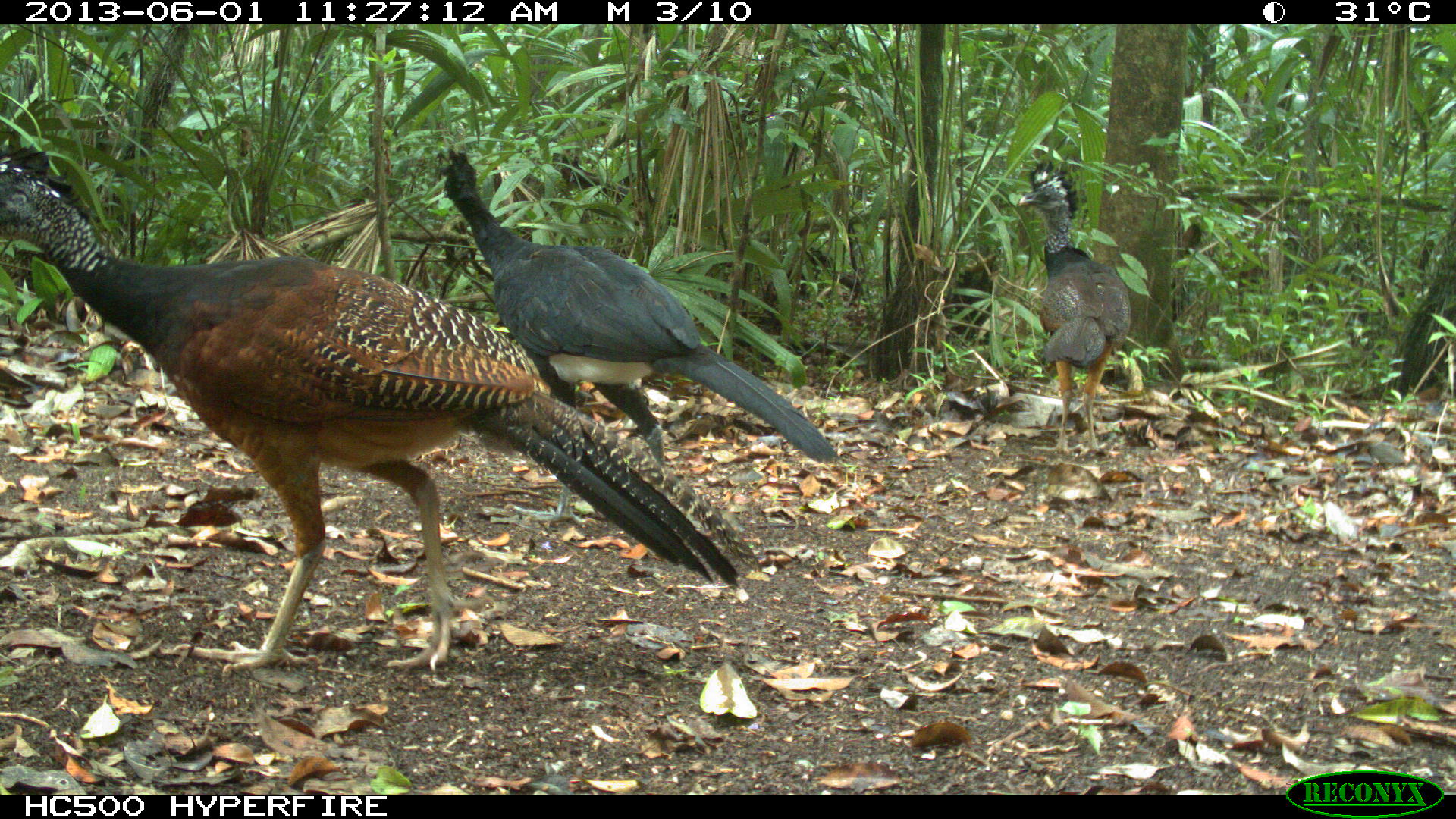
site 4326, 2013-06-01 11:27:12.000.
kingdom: Animalia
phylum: Chordata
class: Aves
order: Galliformes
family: Cracidae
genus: Crax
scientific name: Crax rubra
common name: great curassow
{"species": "Crax rubra (great curassow)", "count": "3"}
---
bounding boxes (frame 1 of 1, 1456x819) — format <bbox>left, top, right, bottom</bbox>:
crax rubra: <bbox>0, 147, 766, 681</bbox>; <bbox>426, 143, 845, 531</bbox>; <bbox>1015, 157, 1131, 457</bbox>